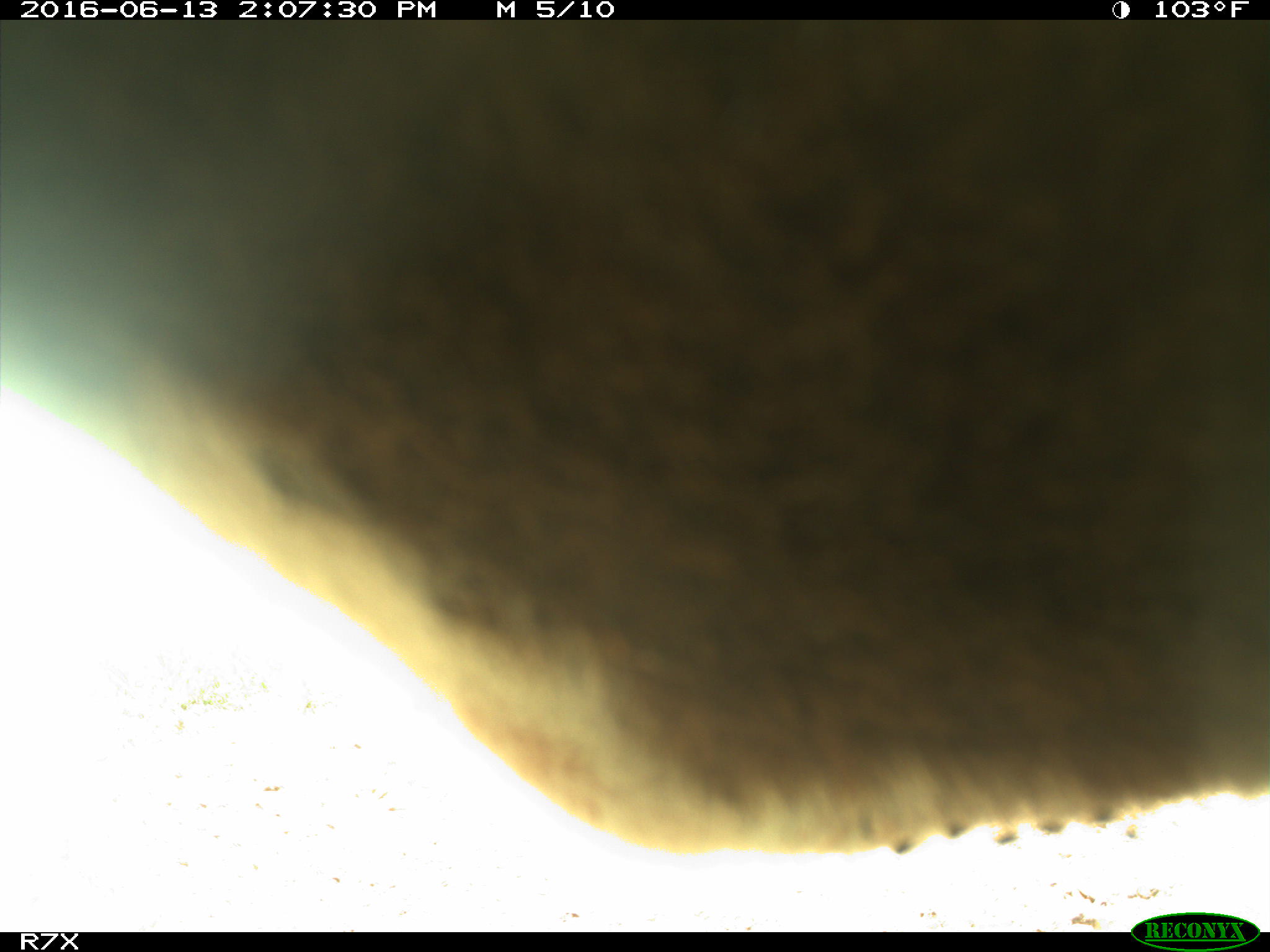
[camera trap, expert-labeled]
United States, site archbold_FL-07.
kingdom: Animalia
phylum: Chordata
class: Mammalia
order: Artiodactyla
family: Bovidae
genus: Bos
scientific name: Bos taurus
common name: domestic cow